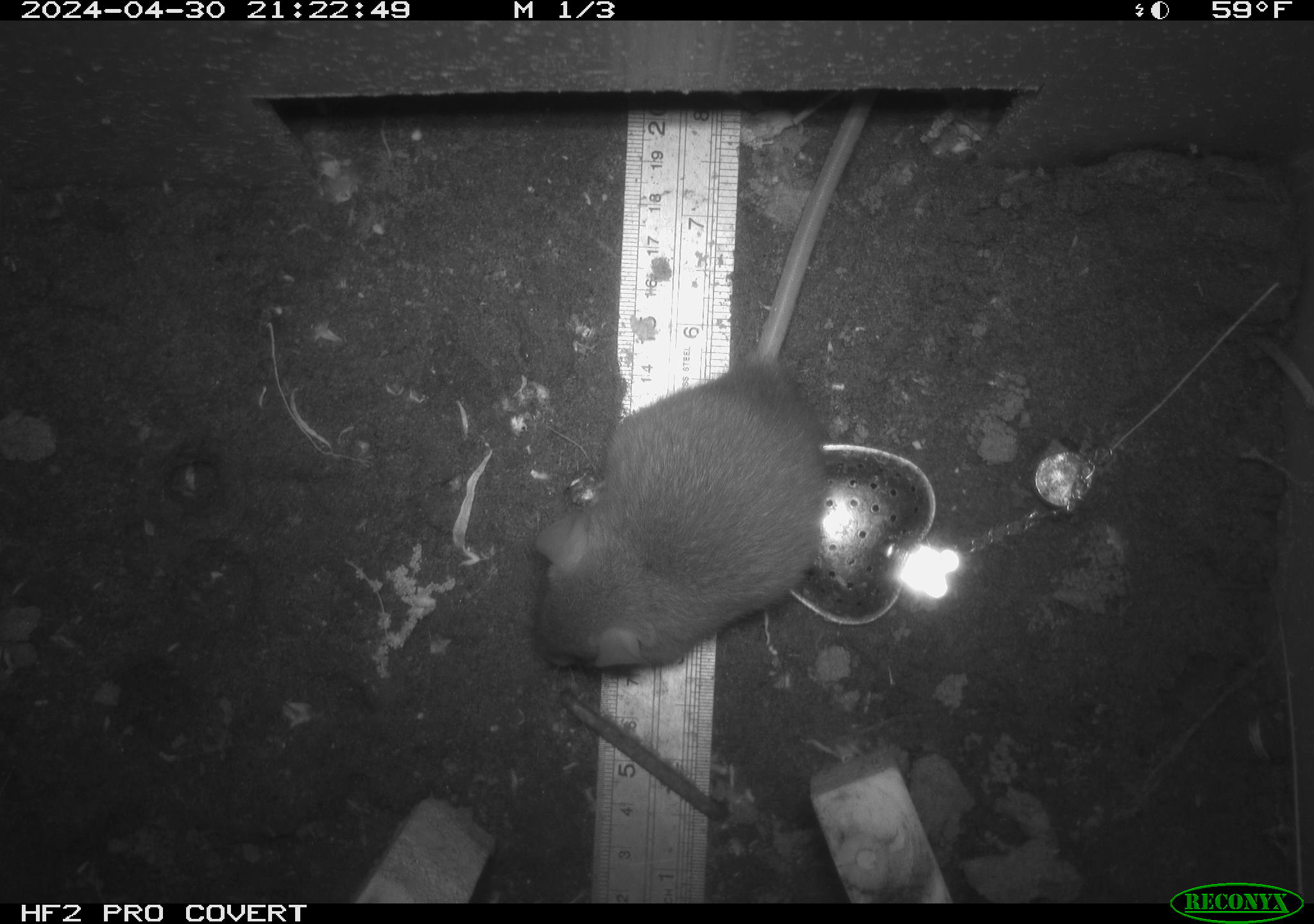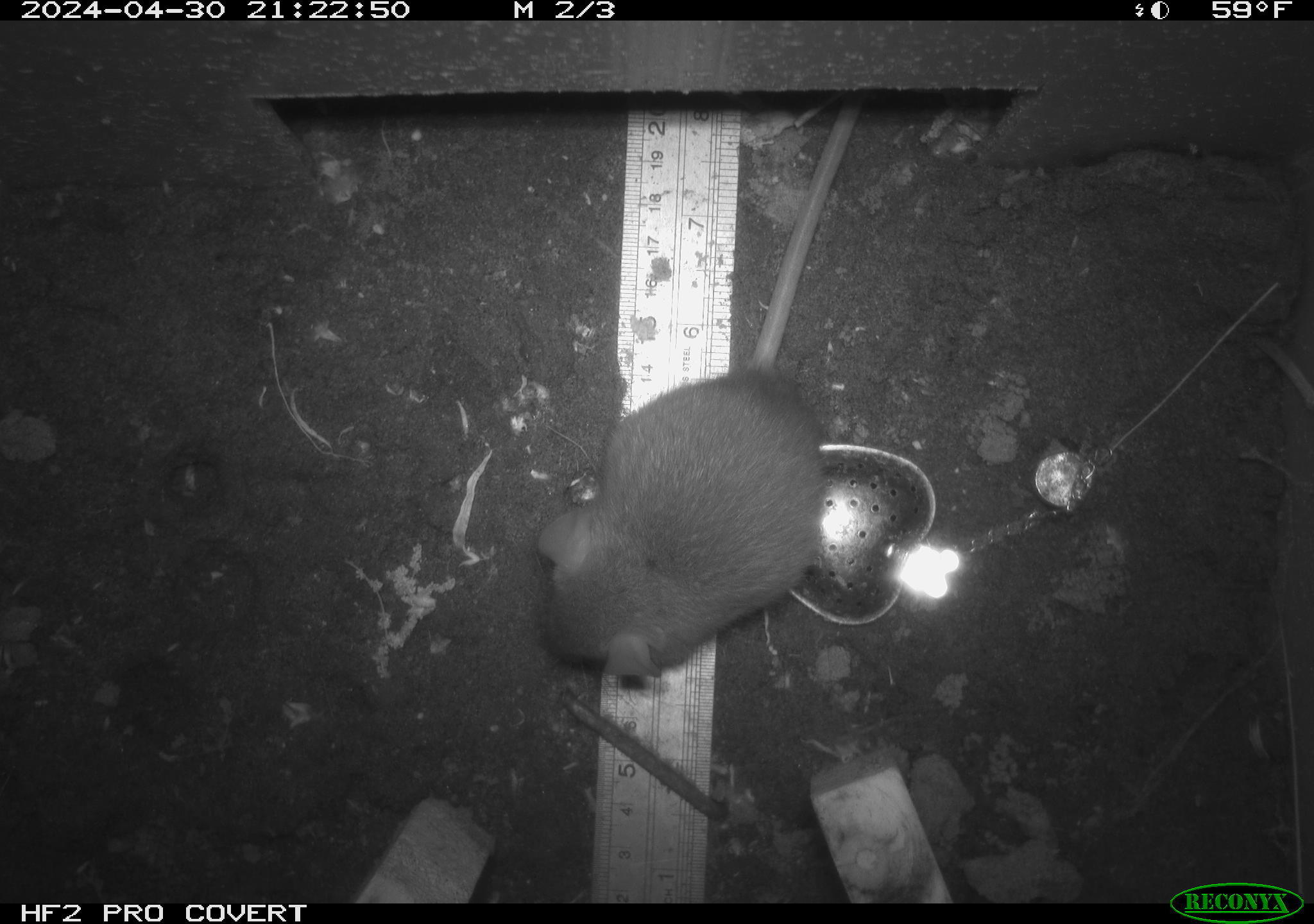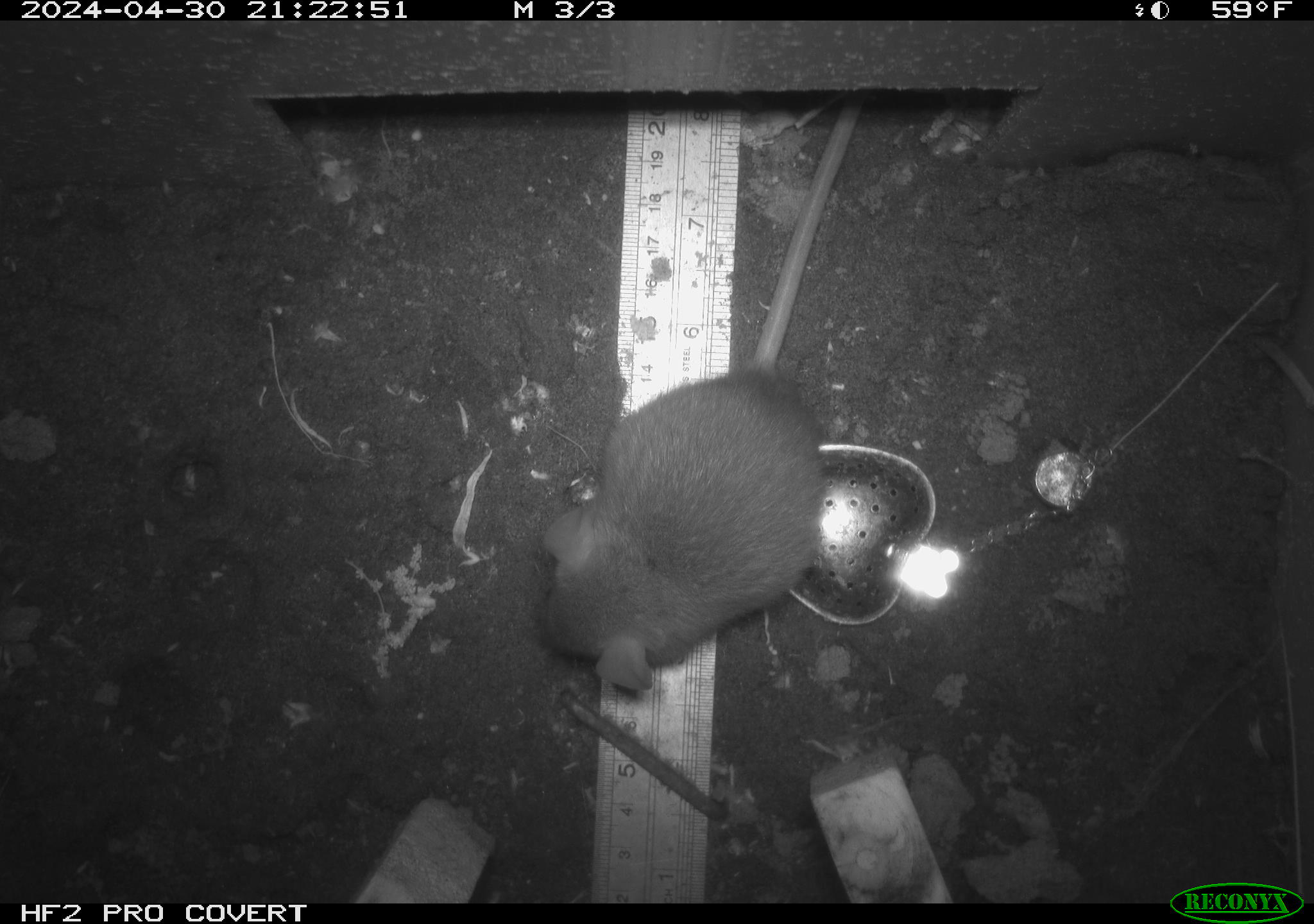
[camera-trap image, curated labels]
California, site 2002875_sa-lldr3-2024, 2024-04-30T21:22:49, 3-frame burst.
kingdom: Animalia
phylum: Chordata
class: Mammalia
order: Rodentia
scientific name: Rodentia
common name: rodent